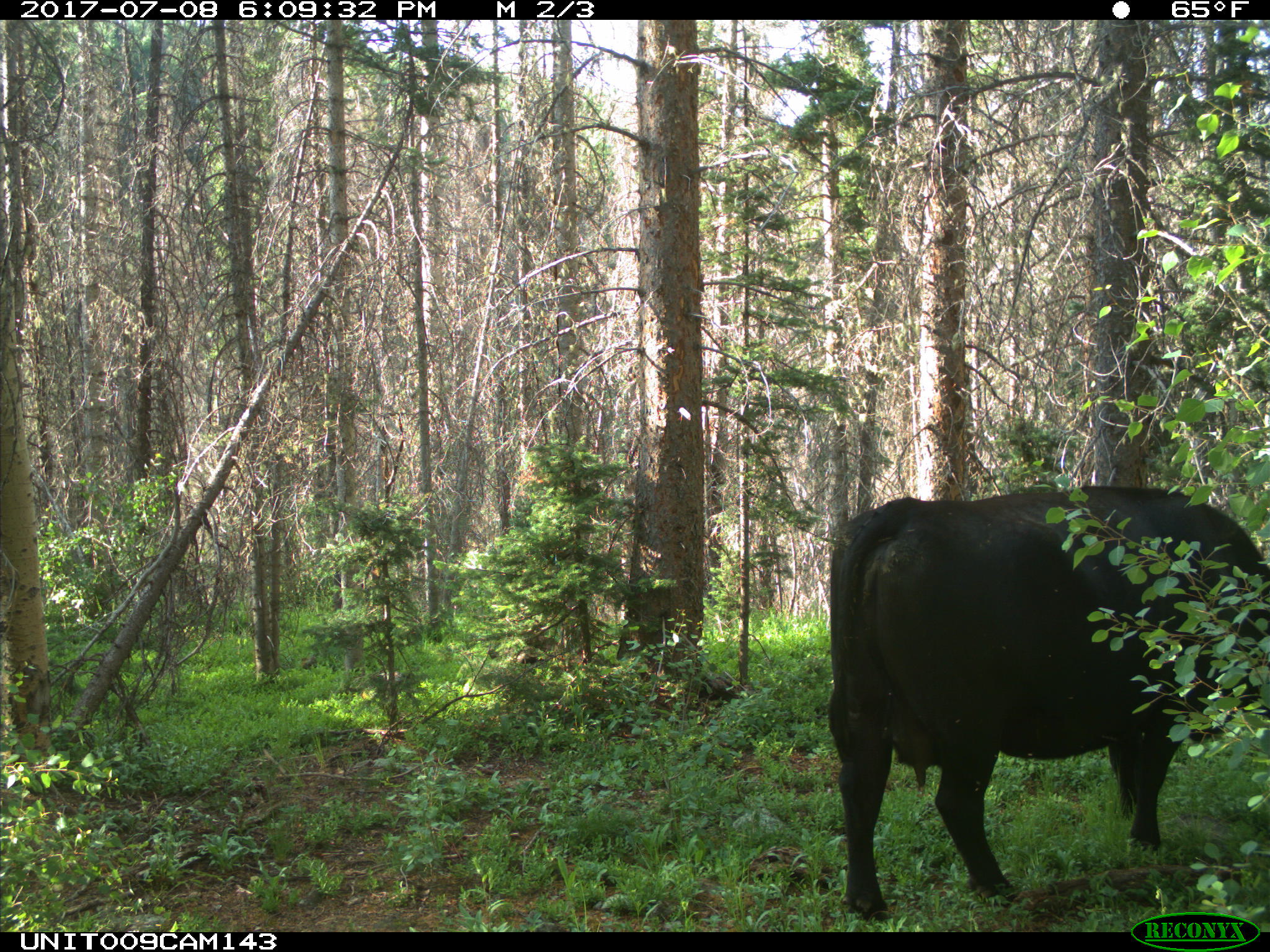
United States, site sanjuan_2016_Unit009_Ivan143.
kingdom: Animalia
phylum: Chordata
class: Mammalia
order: Artiodactyla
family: Bovidae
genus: Bos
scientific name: Bos taurus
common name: domestic cow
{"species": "Bos taurus (domestic cow)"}